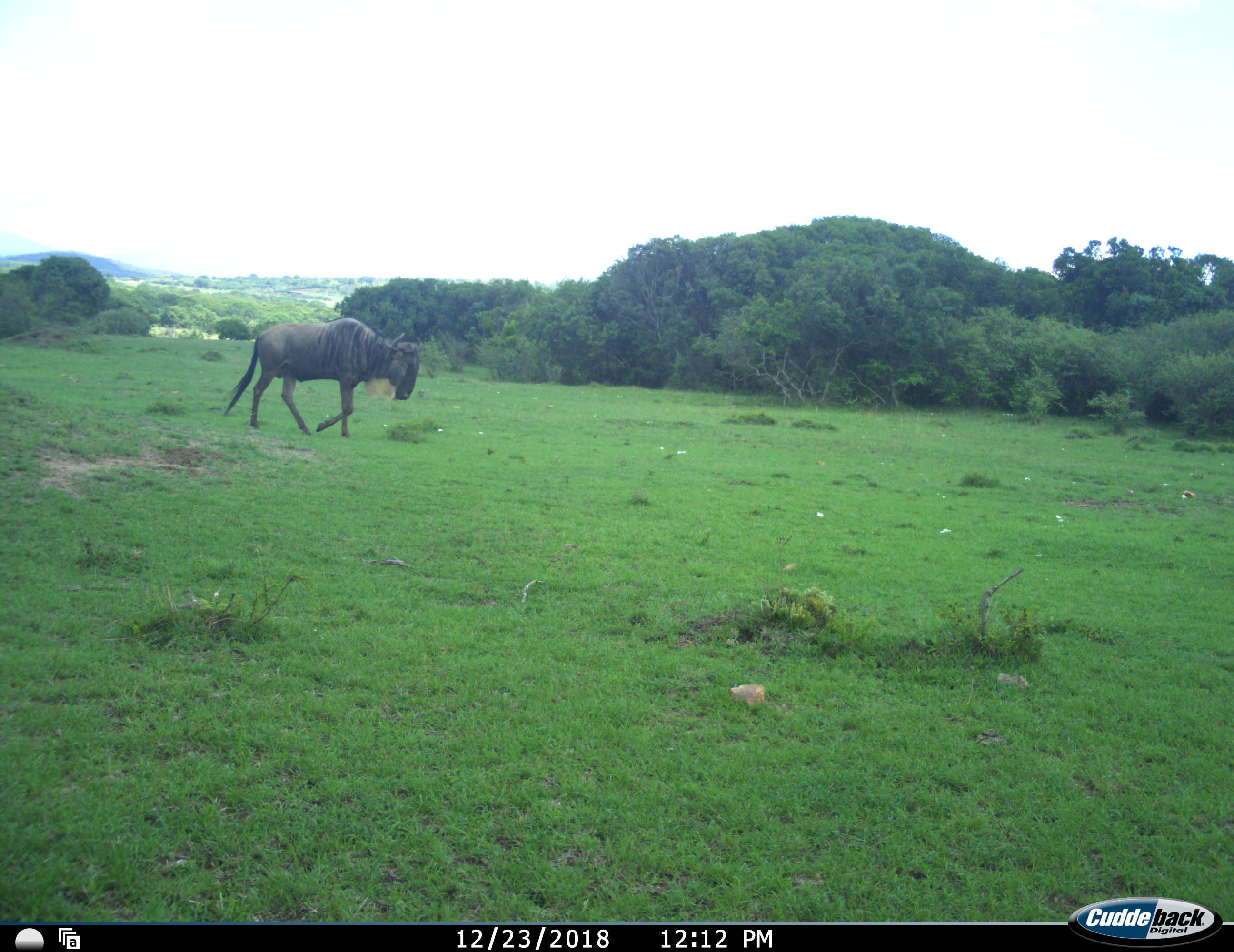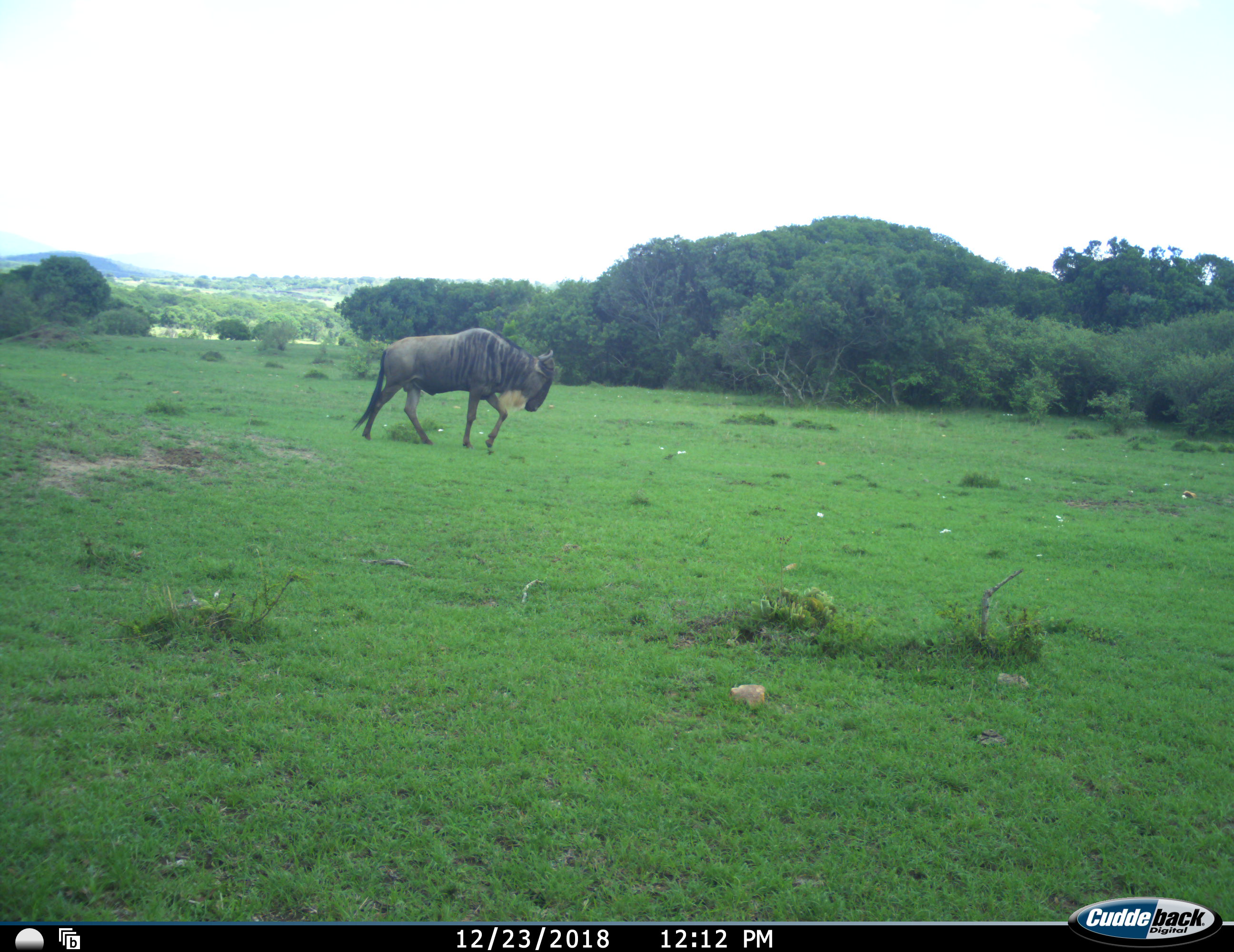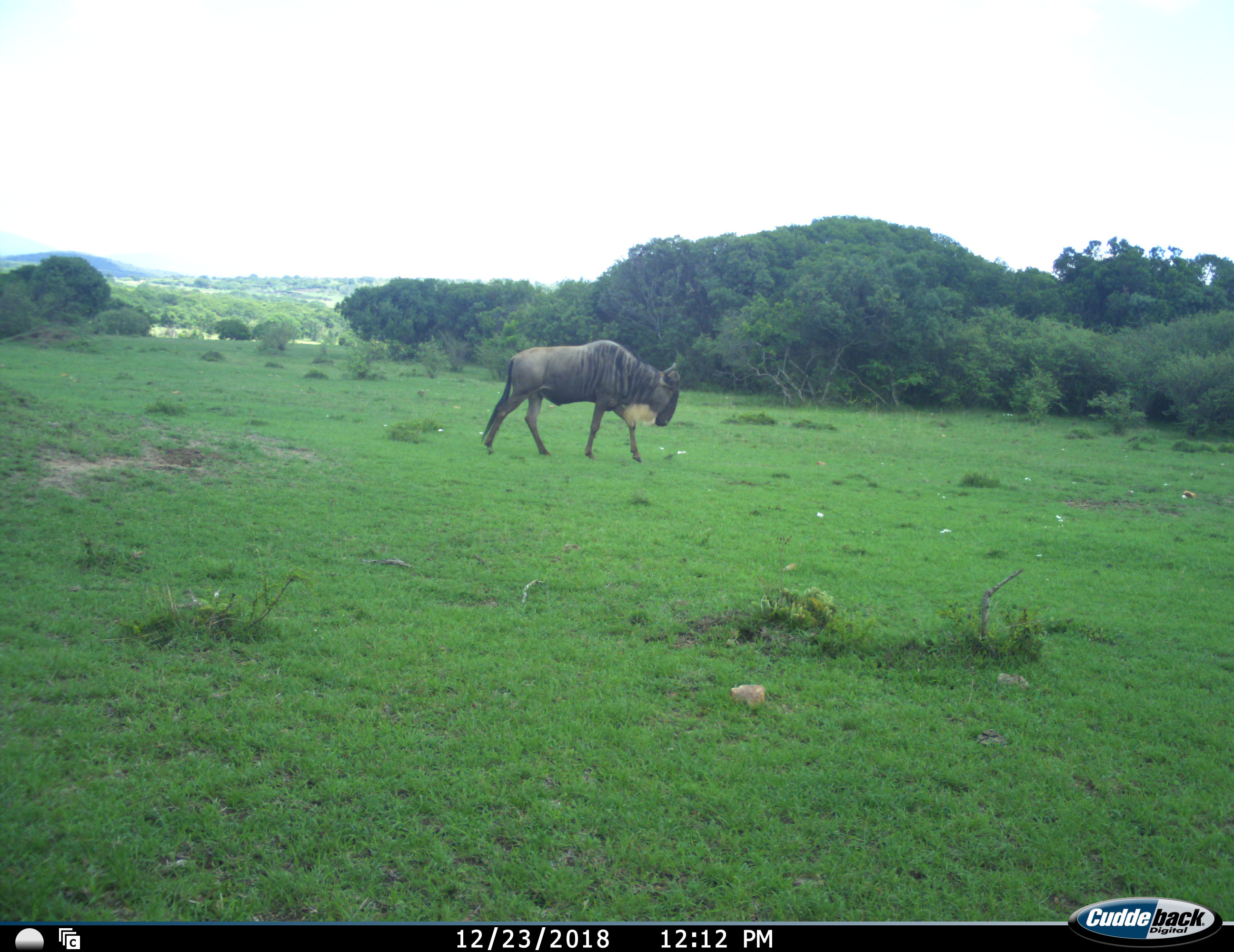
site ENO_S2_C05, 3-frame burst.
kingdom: Animalia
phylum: Chordata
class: Mammalia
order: Artiodactyla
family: Bovidae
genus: Connochaetes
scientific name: Connochaetes taurinus taurinus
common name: blue wildebeest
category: wildebeestblue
Wildebeestblue (blue wildebeest) (Connochaetes taurinus taurinus), count 1. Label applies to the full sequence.